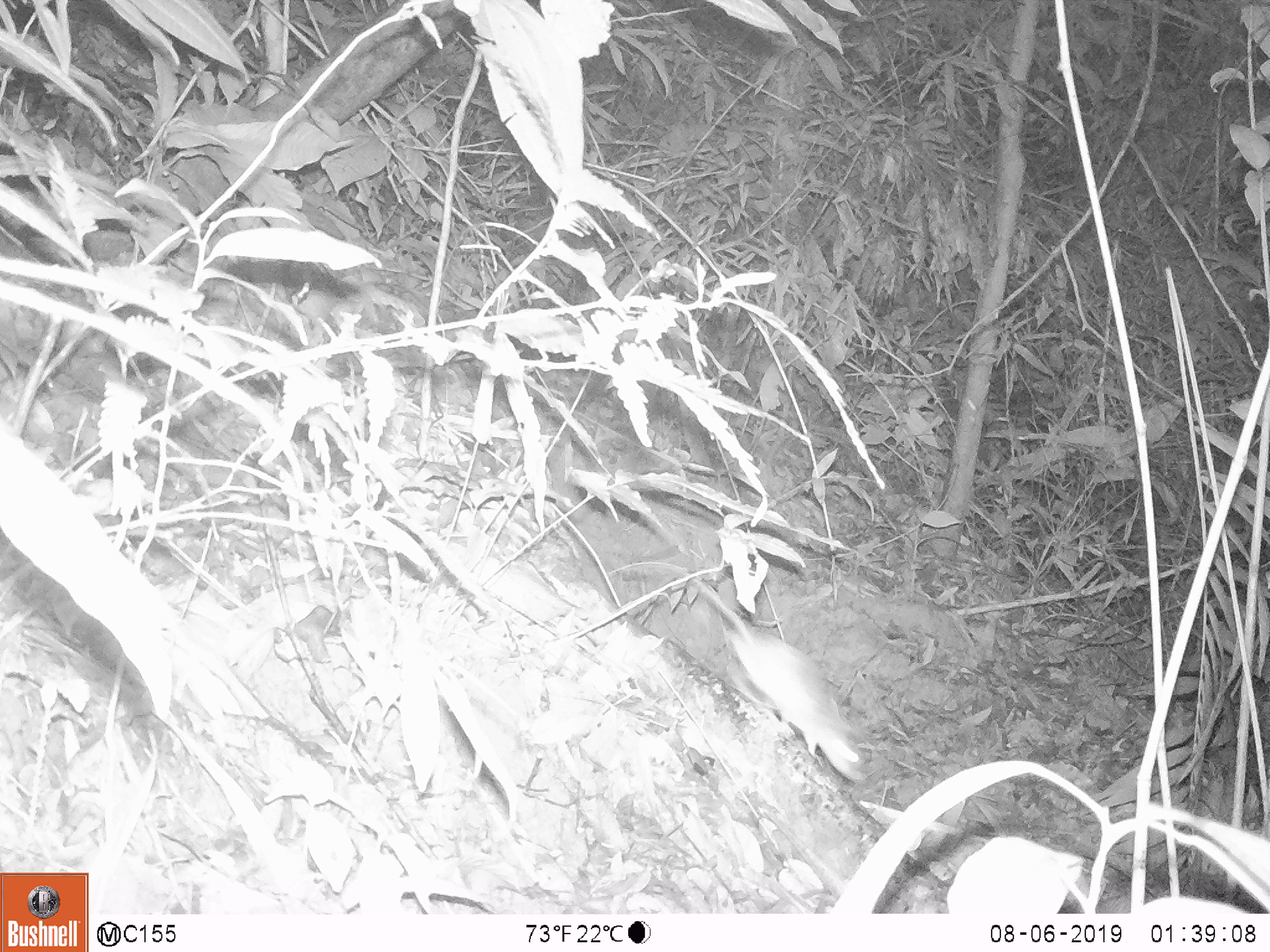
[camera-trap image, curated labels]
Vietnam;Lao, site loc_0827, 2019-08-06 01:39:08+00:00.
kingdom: Animalia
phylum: Chordata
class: Mammalia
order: Rodentia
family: Muridae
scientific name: Muridae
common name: old-world mice and rats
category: unidentified murid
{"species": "unidentified murid (old-world mice and rats) (Muridae)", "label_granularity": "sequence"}